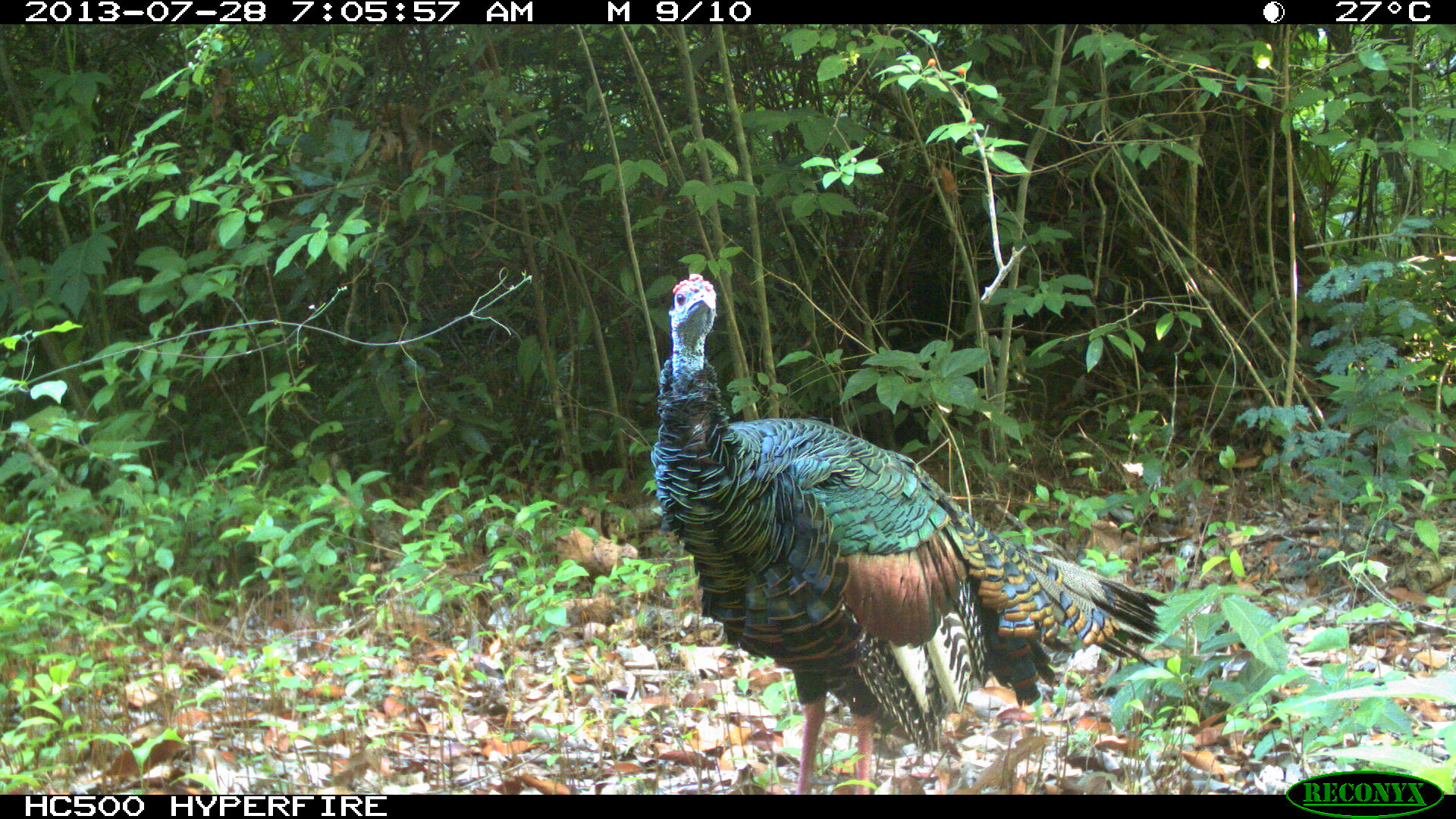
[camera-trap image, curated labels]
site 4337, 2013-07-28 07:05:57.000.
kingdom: Animalia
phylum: Chordata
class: Aves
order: Galliformes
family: Phasianidae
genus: Meleagris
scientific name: Meleagris ocellata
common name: ocellated turkey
Meleagris ocellata (ocellated turkey), count 2.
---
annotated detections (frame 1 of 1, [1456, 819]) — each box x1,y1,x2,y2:
meleagris ocellata: 649,273,1164,796